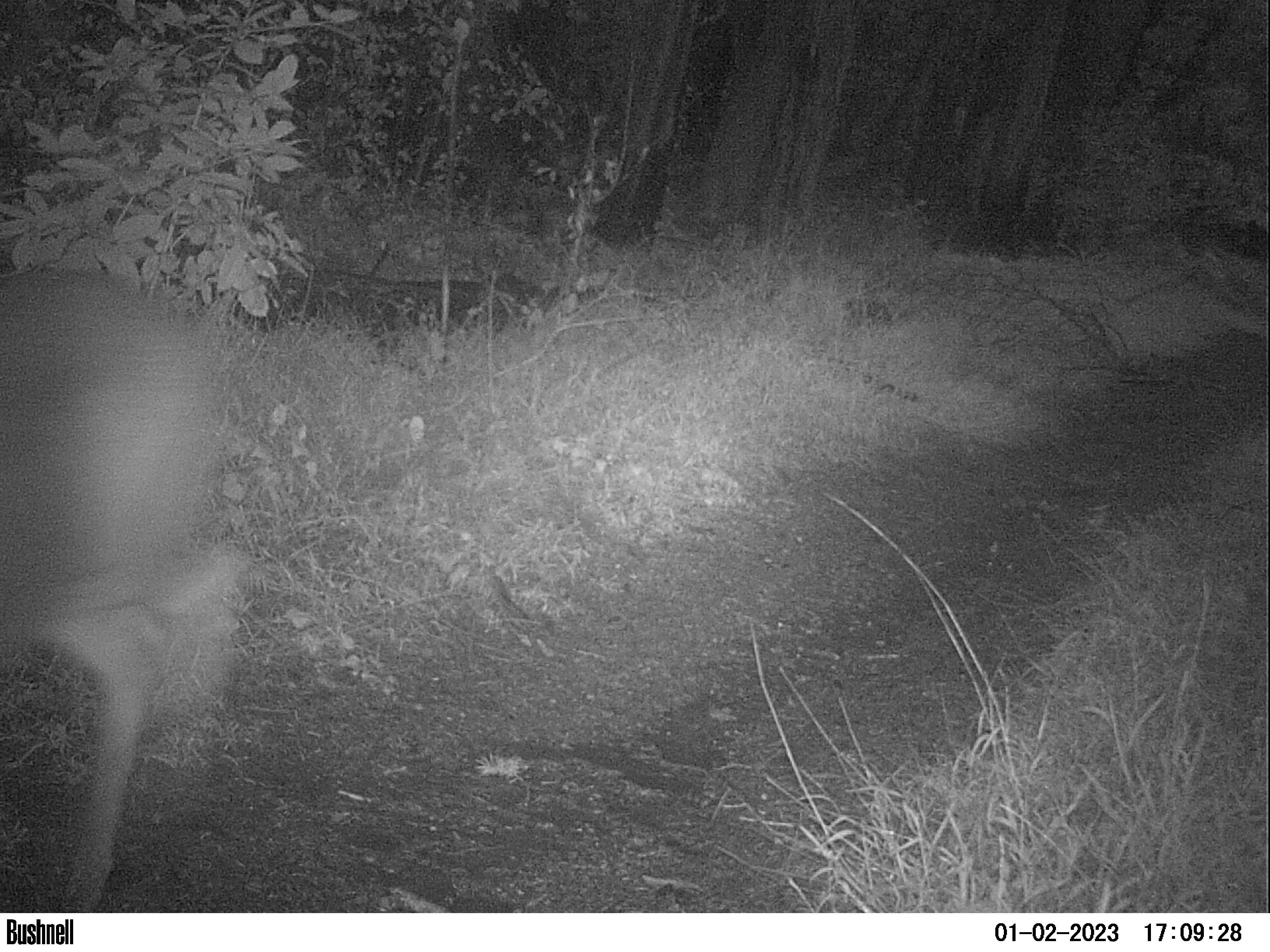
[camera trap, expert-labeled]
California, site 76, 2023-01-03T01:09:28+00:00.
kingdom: Animalia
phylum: Chordata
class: Mammalia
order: Artiodactyla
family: Cervidae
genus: Odocoileus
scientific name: Odocoileus hemionus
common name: mule deer